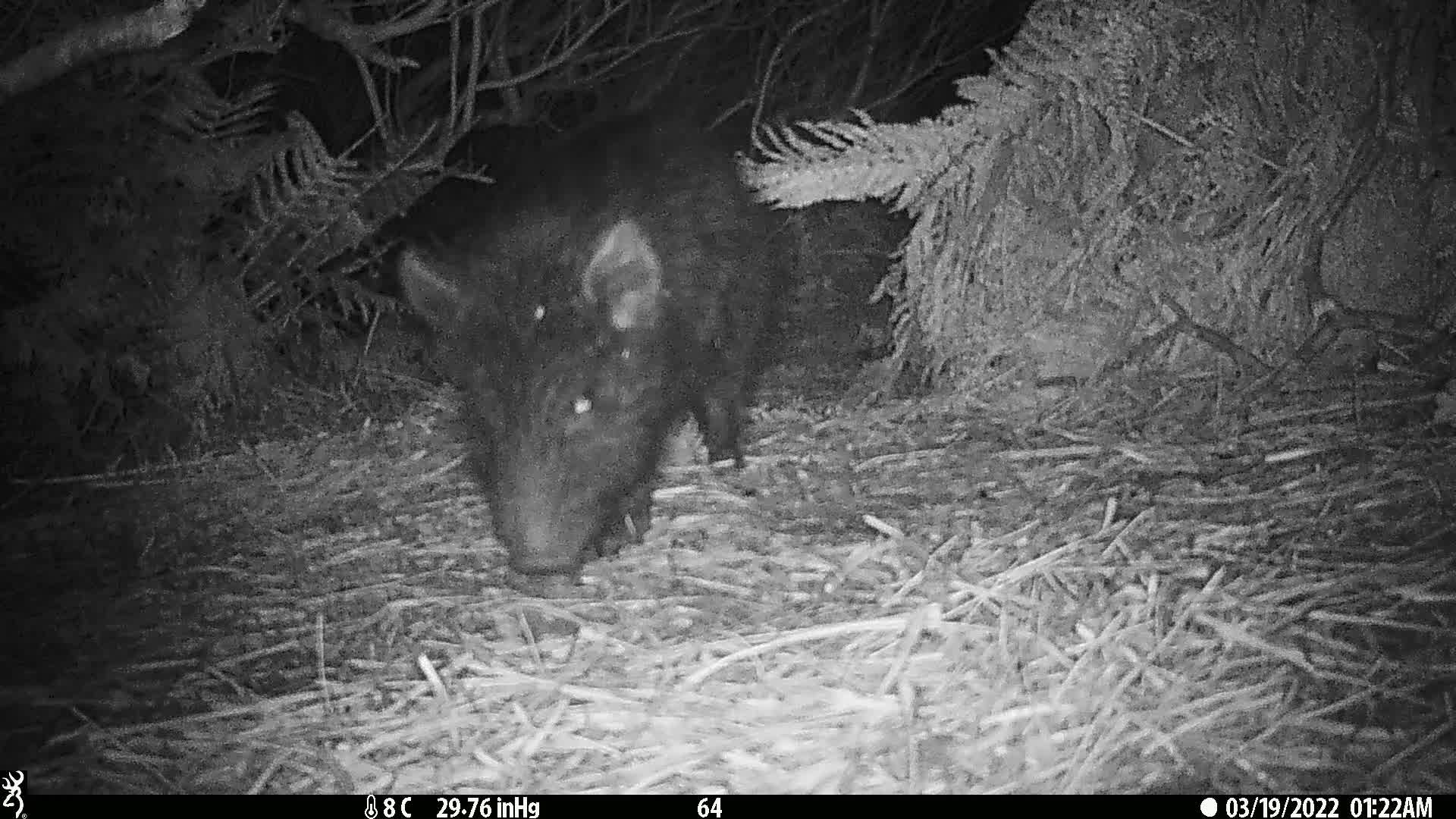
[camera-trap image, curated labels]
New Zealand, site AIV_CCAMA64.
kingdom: Animalia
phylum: Chordata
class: Mammalia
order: Artiodactyla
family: Suidae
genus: Sus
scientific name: Sus scrofa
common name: pig